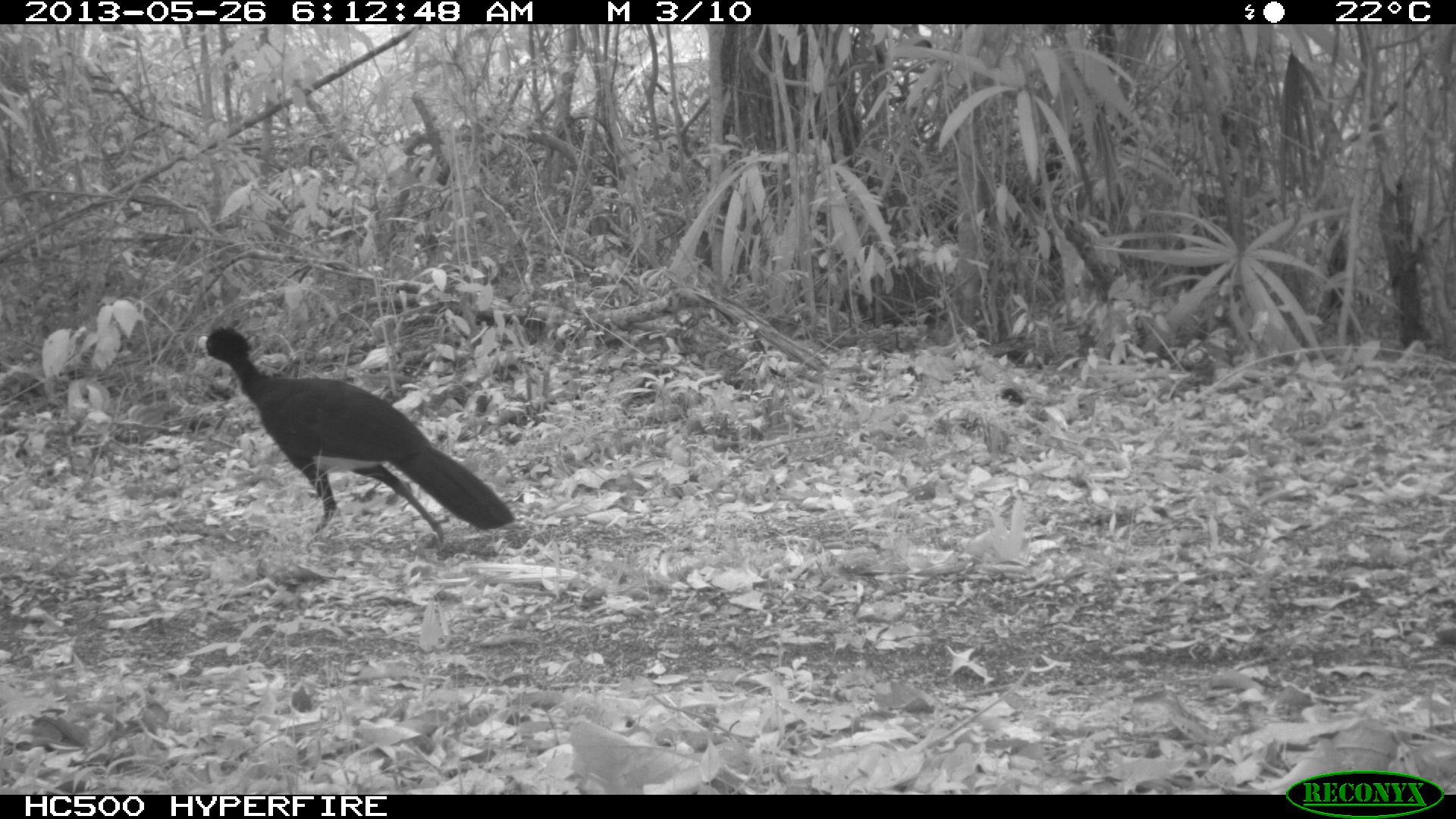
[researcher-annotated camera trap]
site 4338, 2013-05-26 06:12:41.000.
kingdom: Animalia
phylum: Chordata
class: Aves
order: Galliformes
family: Cracidae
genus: Crax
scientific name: Crax rubra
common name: great curassow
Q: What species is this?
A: Crax rubra (great curassow).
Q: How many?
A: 1.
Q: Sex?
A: Male.